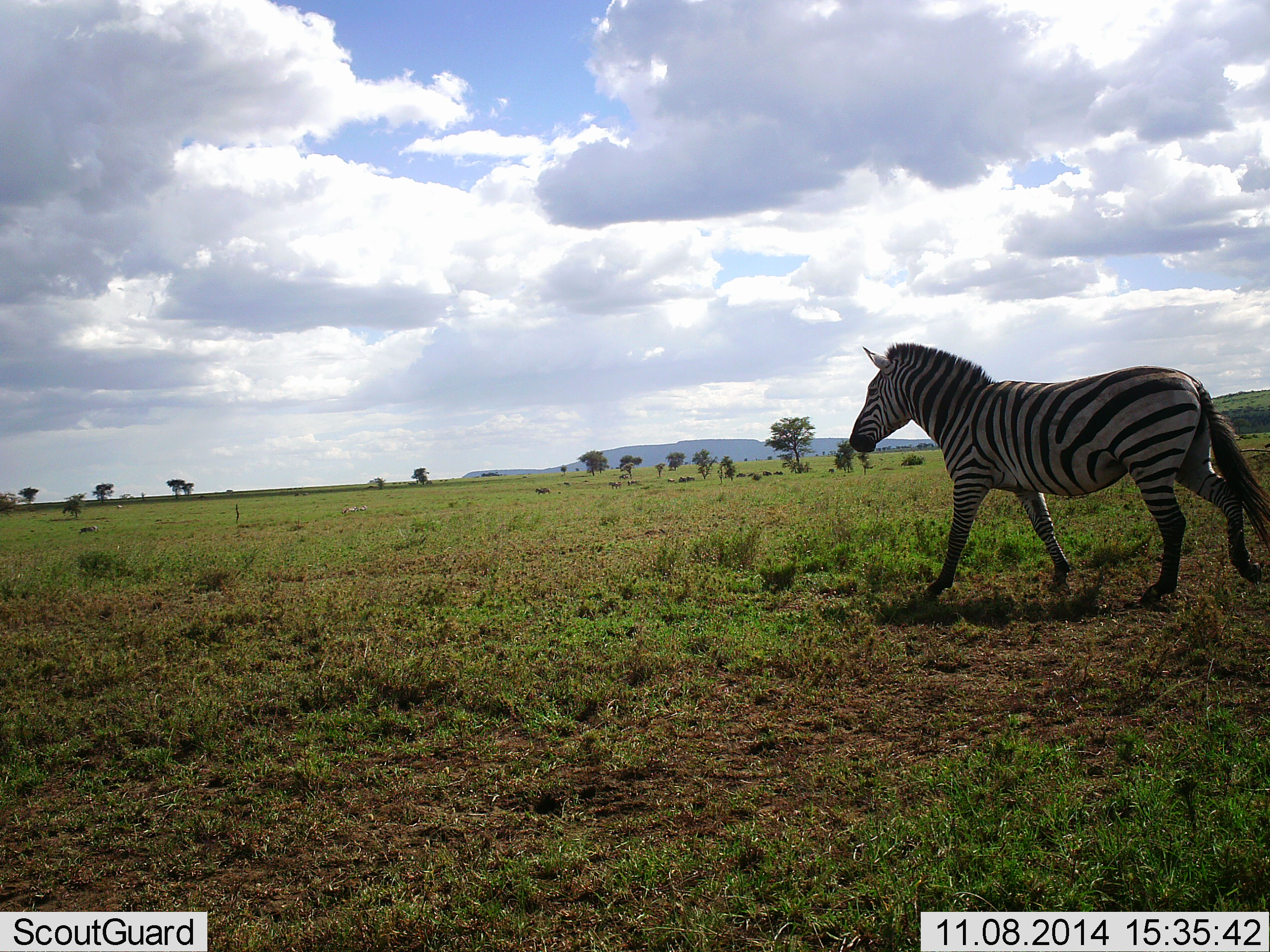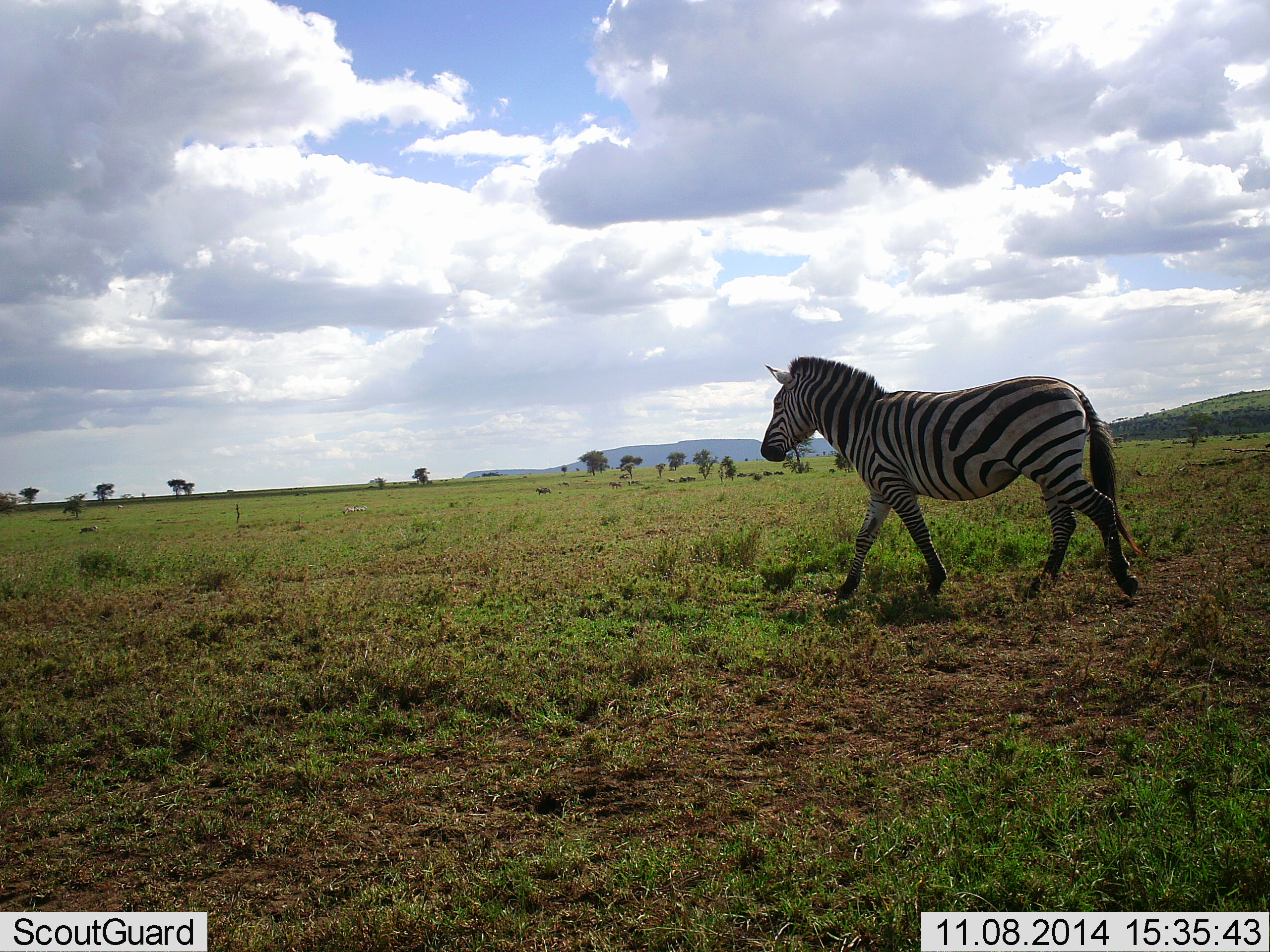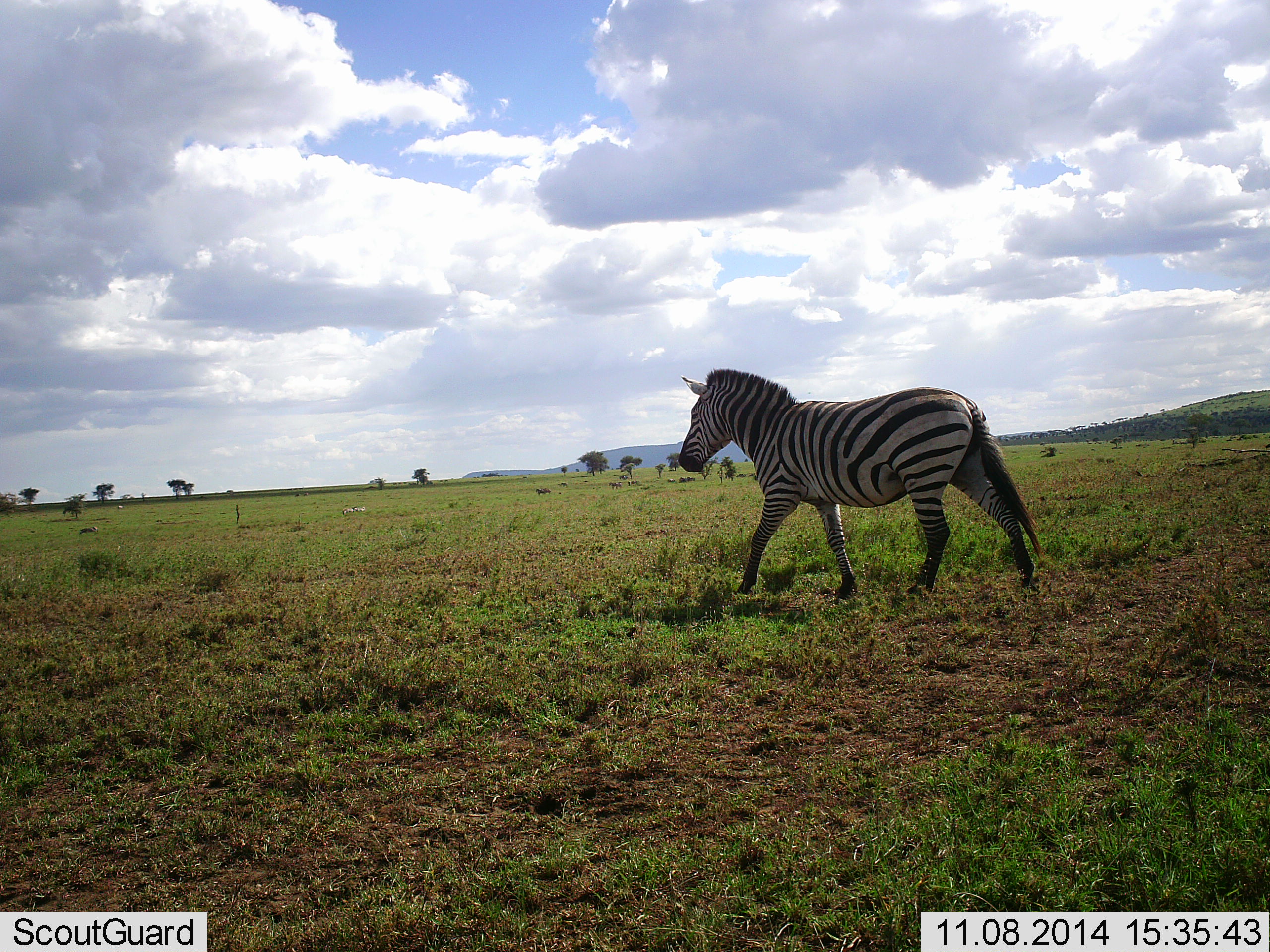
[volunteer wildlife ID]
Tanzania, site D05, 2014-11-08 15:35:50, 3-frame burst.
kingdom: Animalia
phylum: Chordata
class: Mammalia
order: Perissodactyla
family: Equidae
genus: Equus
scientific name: Equus quagga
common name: plains zebra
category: zebra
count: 1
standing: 0%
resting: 0%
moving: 100%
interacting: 0%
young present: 0%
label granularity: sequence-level